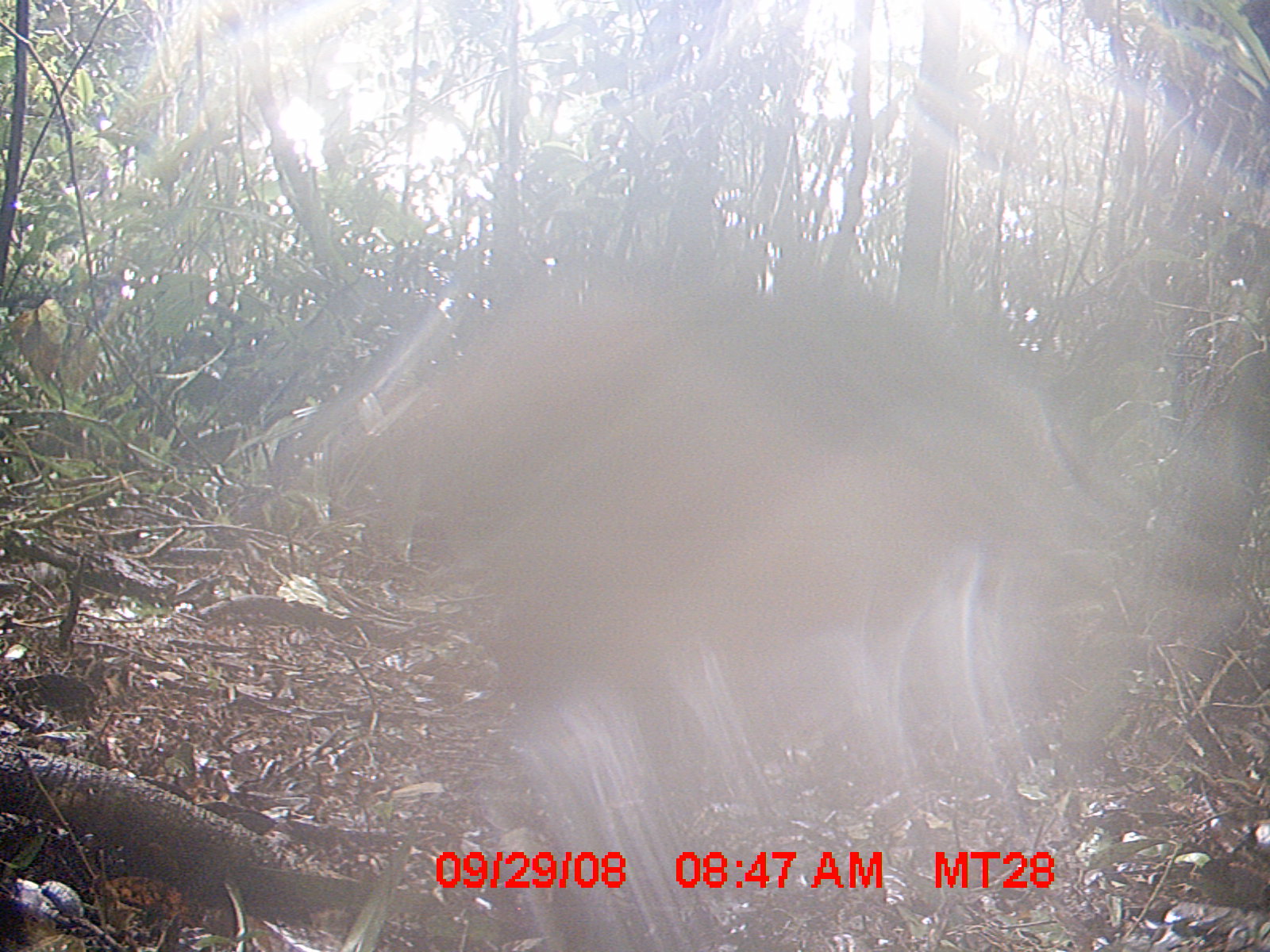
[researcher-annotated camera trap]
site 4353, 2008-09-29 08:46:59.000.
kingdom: Animalia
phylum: Chordata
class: Aves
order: Cuculiformes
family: Cuculidae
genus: Coua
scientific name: Coua serriana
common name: red-breasted coua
Coua serriana (red-breasted coua), count 1.